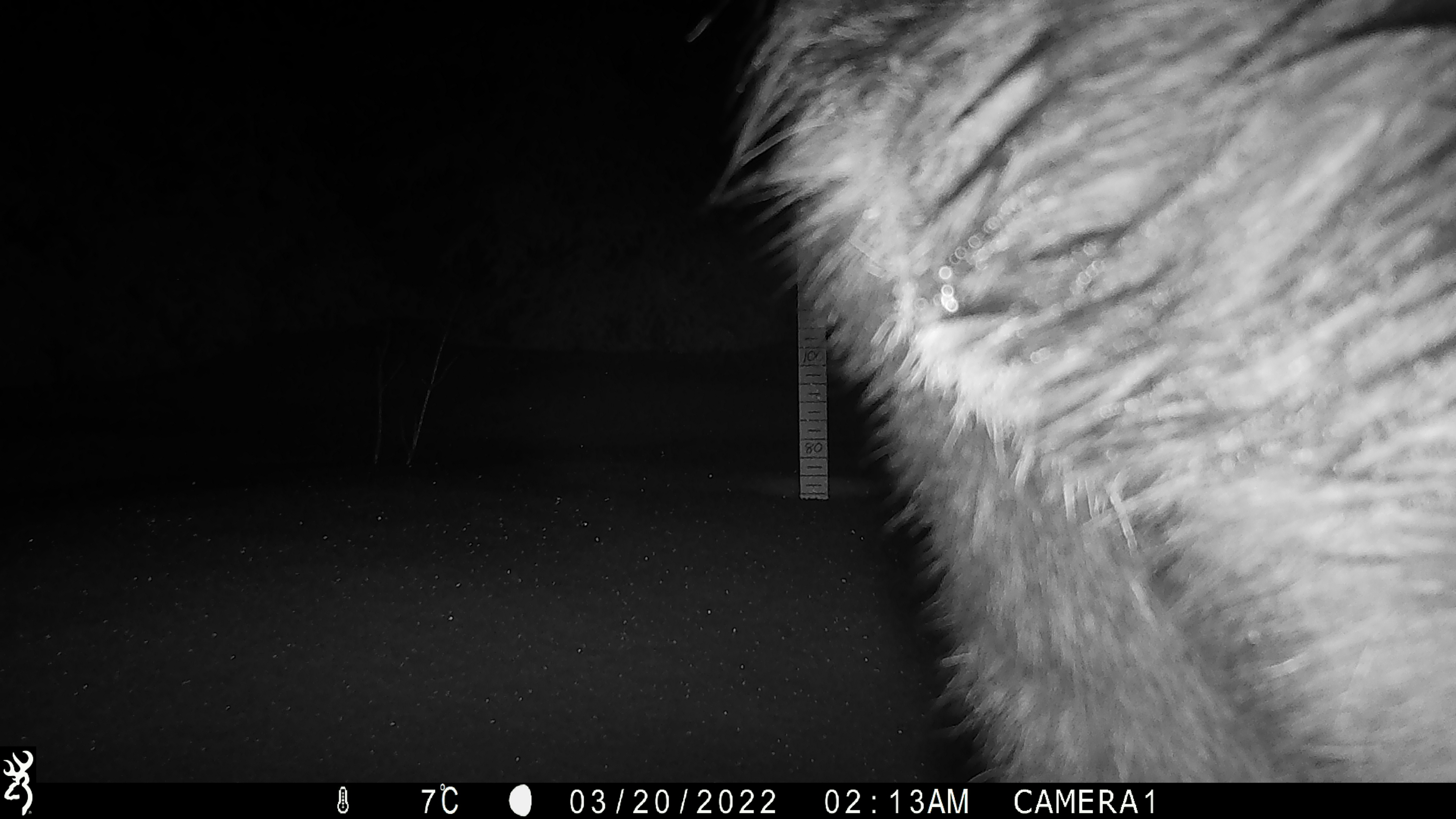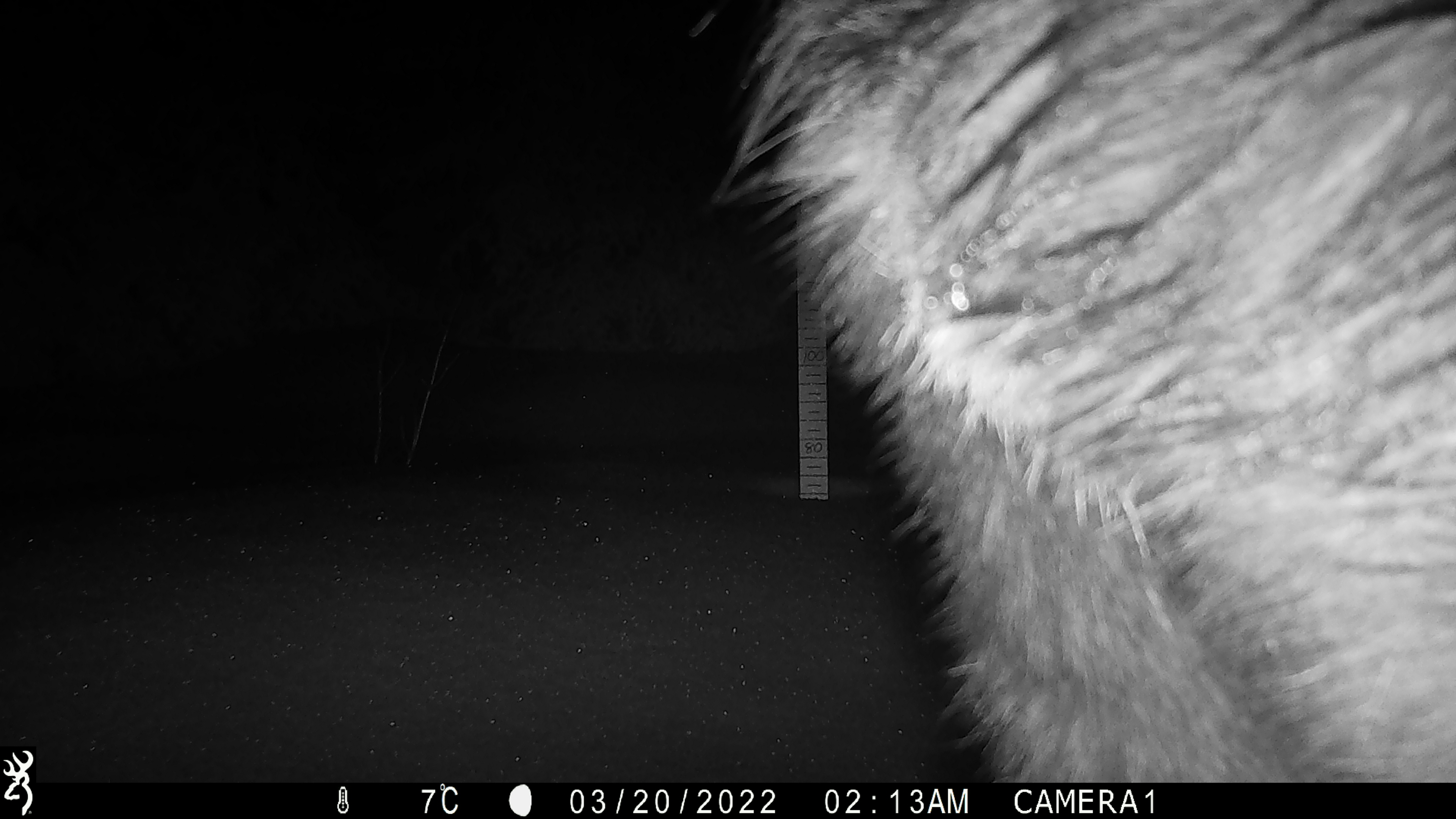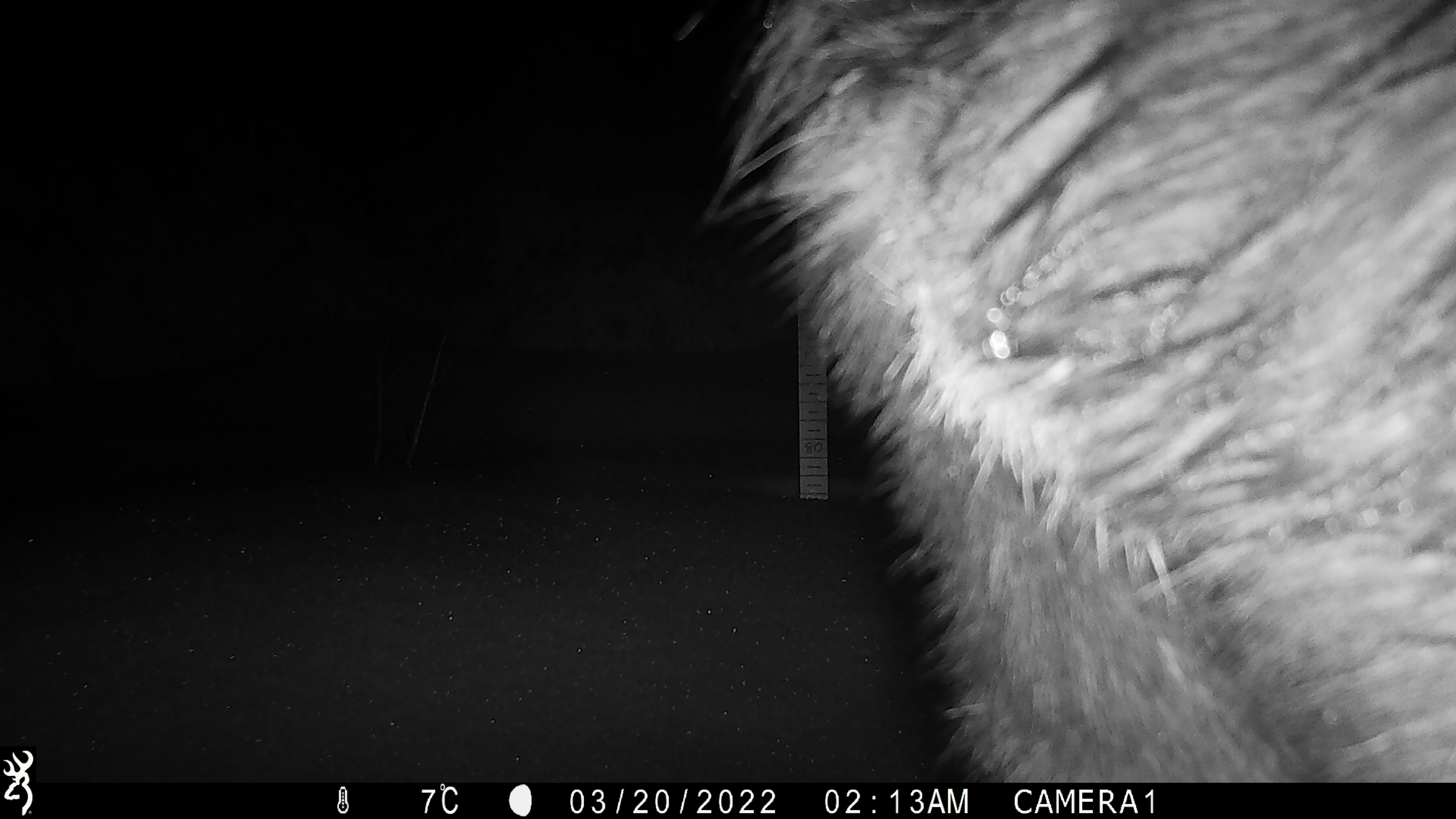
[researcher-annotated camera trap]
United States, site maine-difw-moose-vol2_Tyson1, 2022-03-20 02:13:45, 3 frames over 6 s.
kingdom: Animalia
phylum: Chordata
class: Mammalia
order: Artiodactyla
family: Cervidae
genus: Alces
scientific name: Alces alces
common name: moose